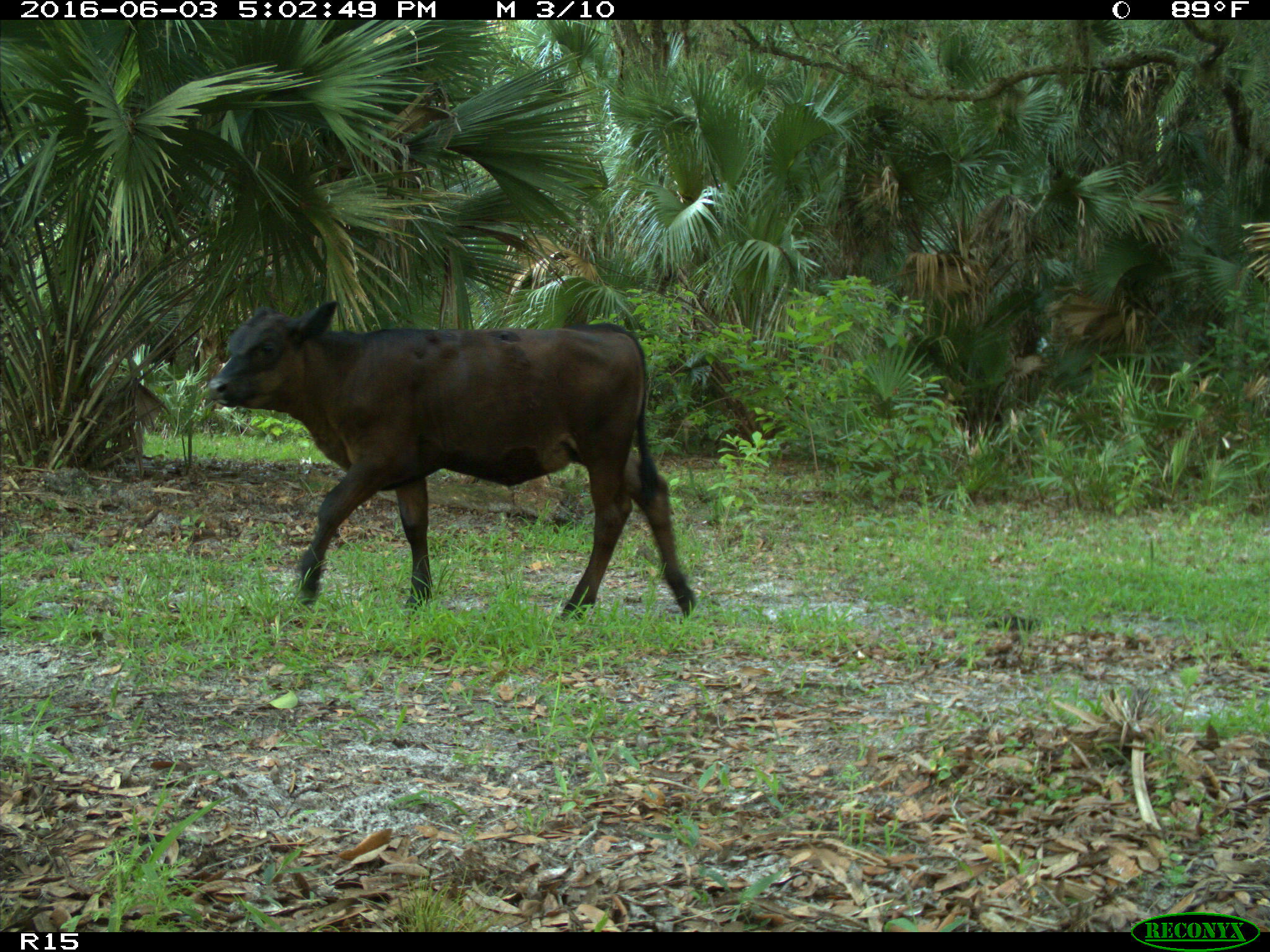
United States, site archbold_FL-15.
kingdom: Animalia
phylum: Chordata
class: Mammalia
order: Artiodactyla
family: Bovidae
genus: Bos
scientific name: Bos taurus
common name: domestic cow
Bos taurus (domestic cow).